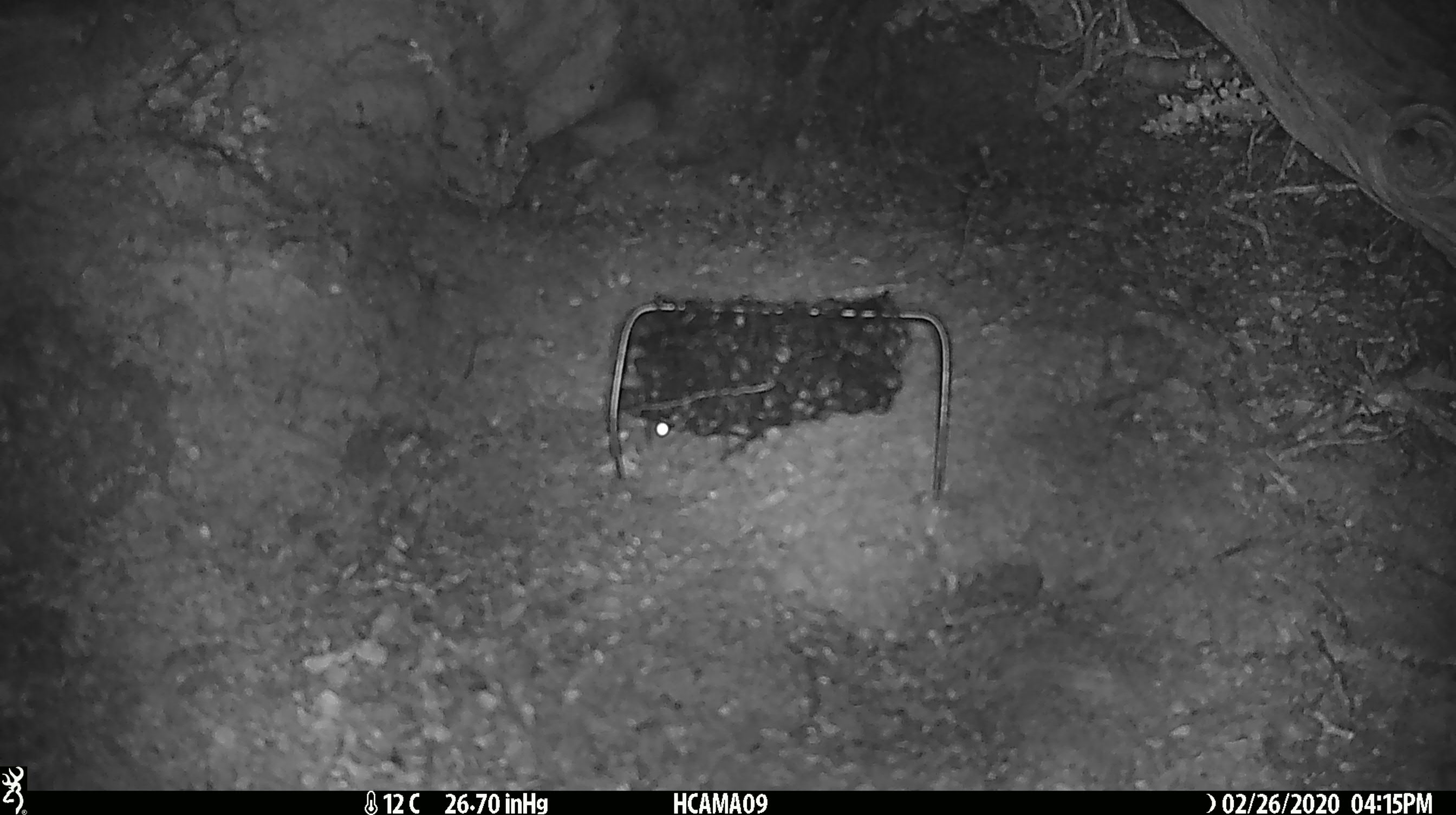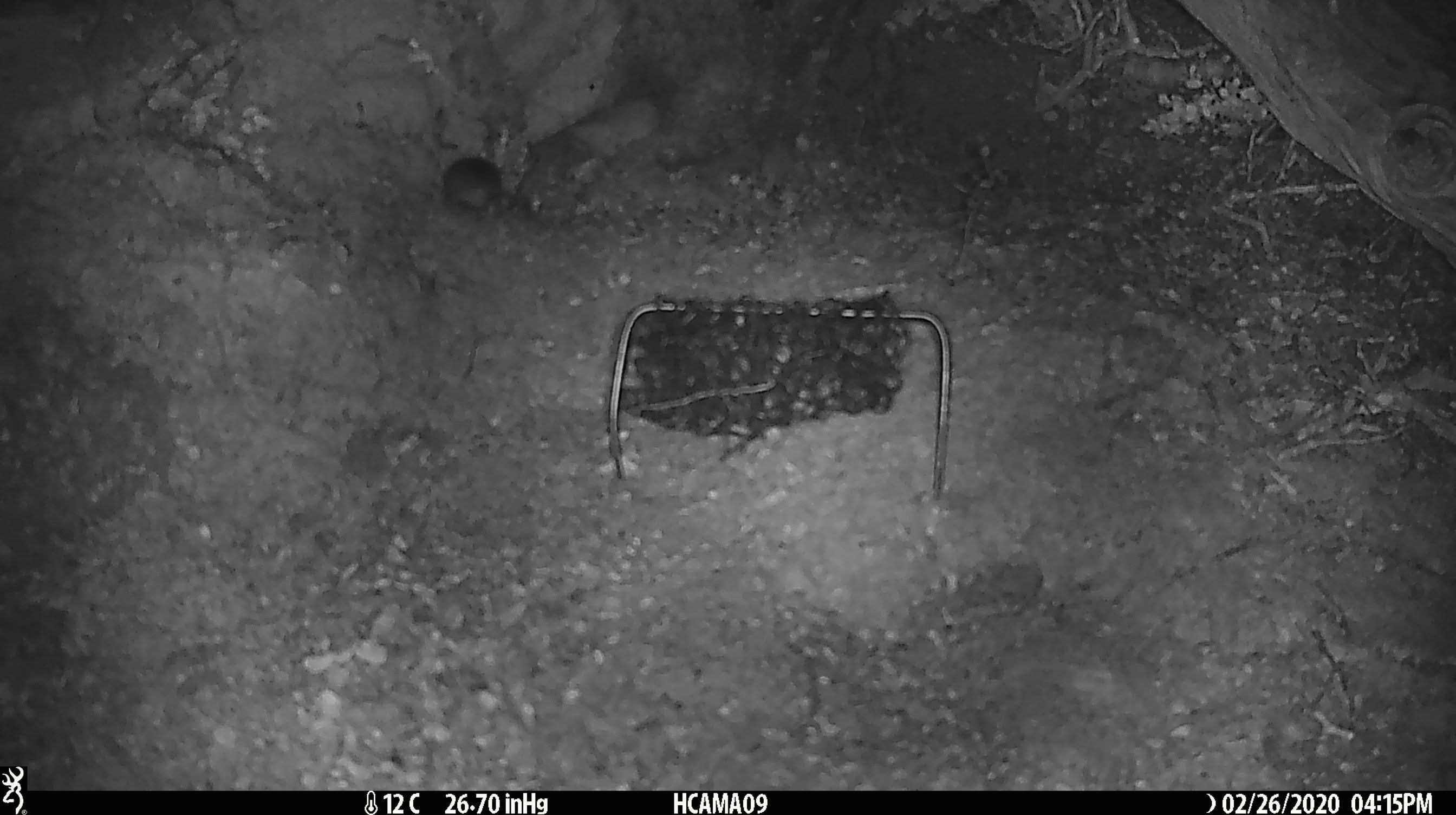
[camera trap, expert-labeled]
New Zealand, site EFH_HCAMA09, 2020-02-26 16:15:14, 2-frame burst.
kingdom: Animalia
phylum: Chordata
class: Mammalia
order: Rodentia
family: Muridae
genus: Mus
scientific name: Mus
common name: mouse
Mouse (Mus).